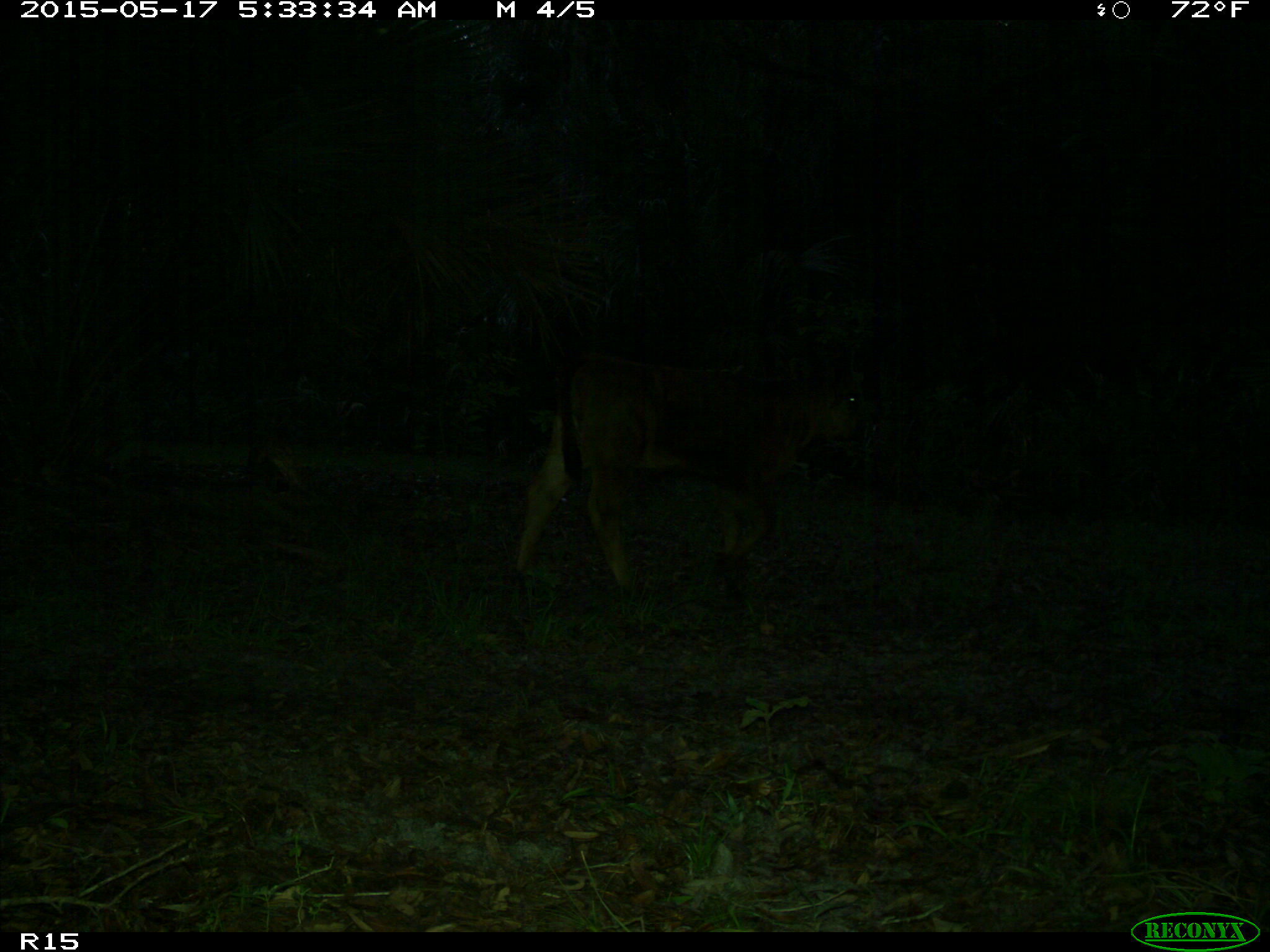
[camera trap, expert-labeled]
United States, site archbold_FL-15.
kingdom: Animalia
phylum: Chordata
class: Mammalia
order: Artiodactyla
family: Bovidae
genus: Bos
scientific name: Bos taurus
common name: domestic cow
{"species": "Bos taurus (domestic cow)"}